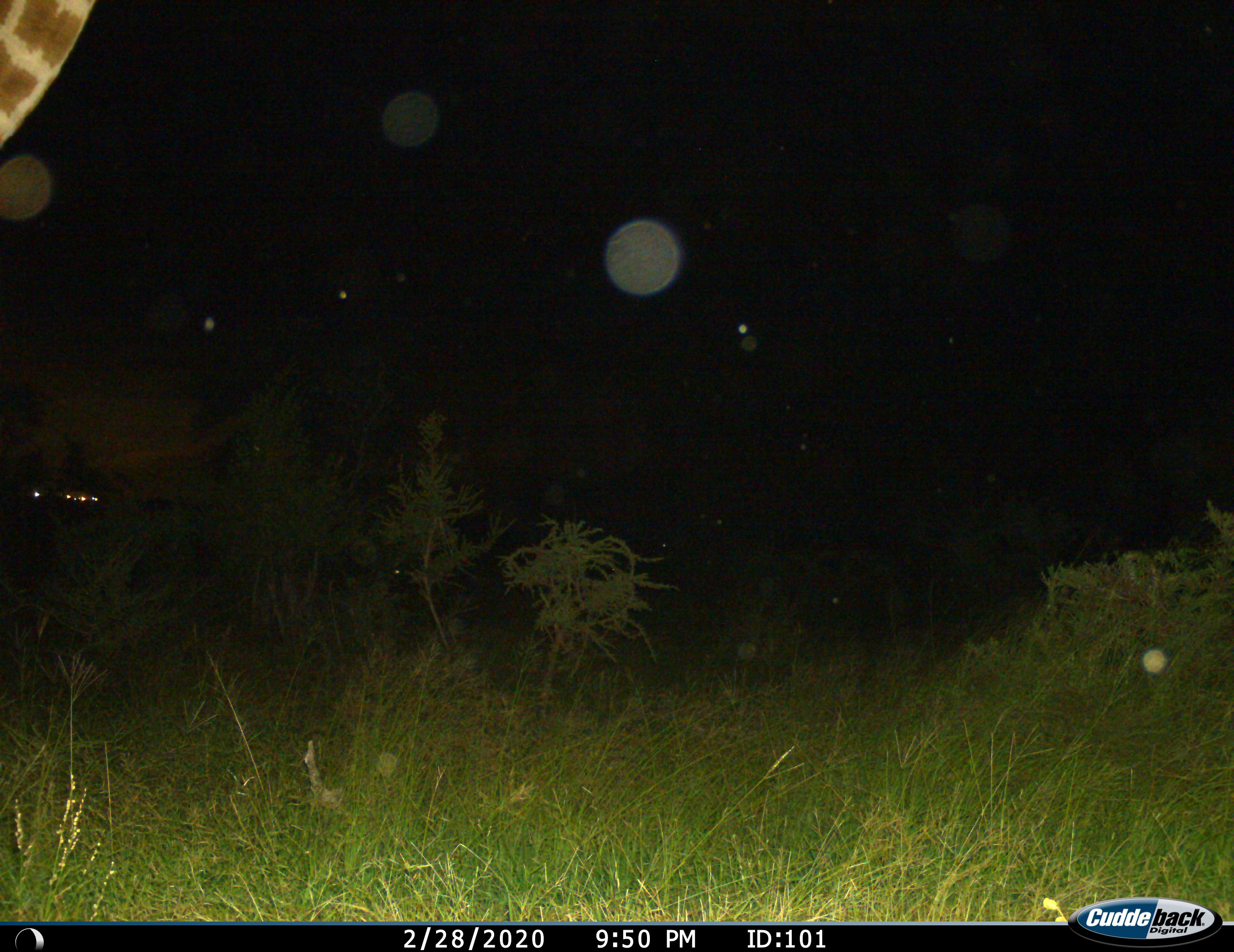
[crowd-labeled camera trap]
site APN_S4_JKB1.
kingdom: Animalia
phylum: Chordata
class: Mammalia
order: Artiodactyla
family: Giraffidae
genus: Giraffa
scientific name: Giraffa camelopardalis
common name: giraffe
Giraffe (Giraffa camelopardalis), count 1. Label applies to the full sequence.